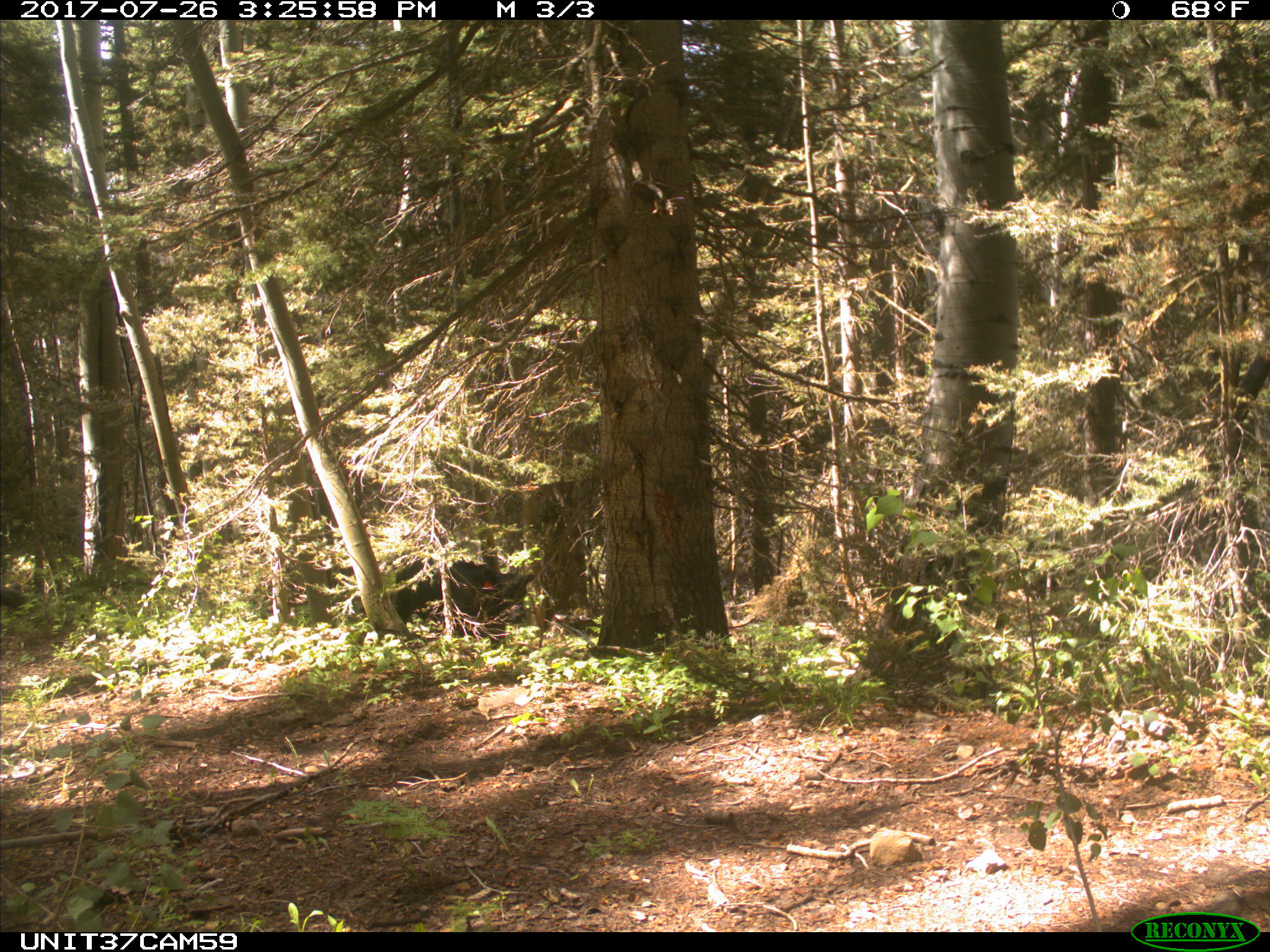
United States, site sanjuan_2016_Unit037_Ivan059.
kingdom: Animalia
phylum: Chordata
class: Mammalia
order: Artiodactyla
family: Bovidae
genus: Bos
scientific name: Bos taurus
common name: domestic cow